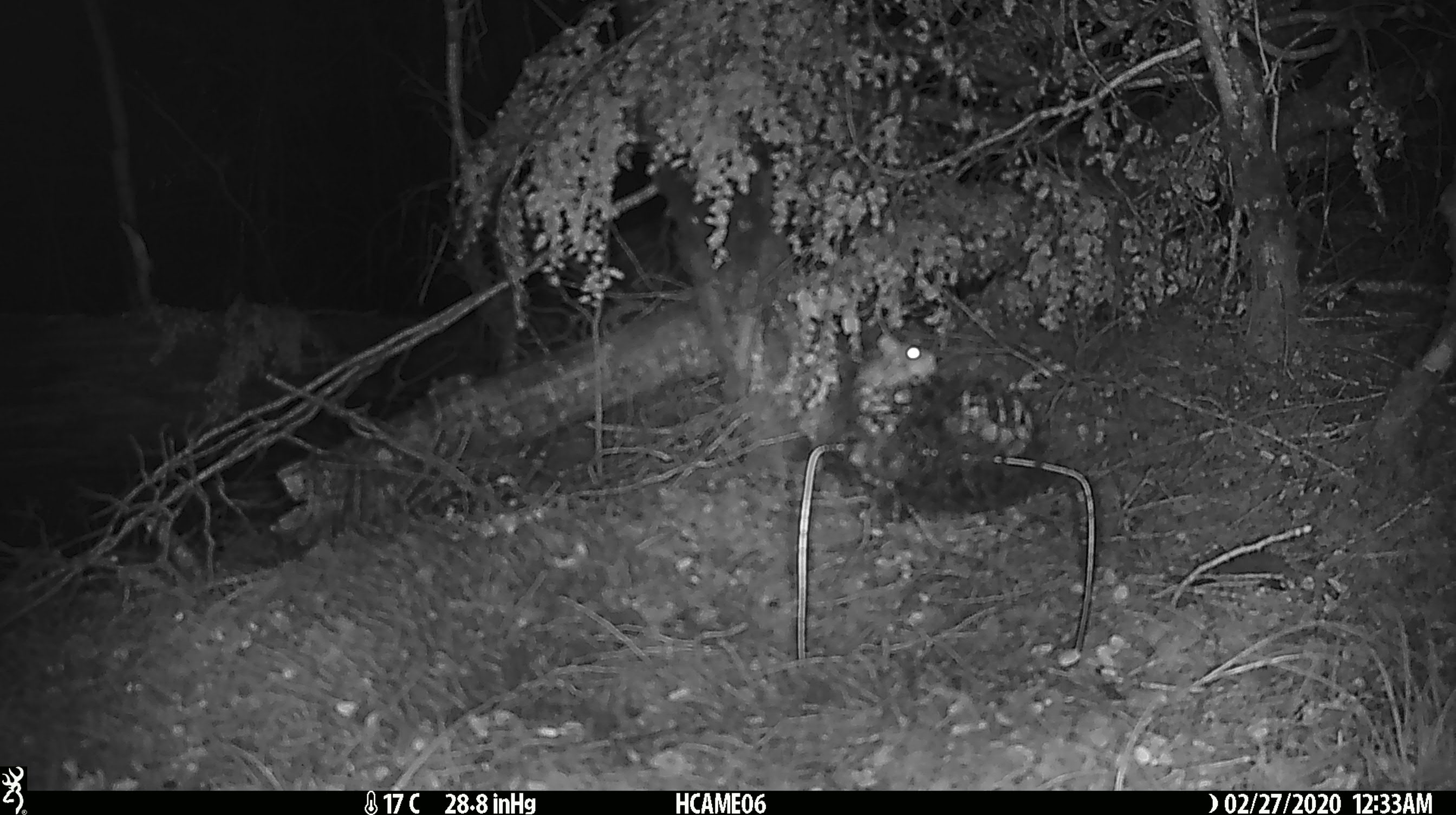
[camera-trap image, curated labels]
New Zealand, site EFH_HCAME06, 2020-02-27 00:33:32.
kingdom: Animalia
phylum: Chordata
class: Mammalia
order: Rodentia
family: Muridae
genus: Mus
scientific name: Mus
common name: mouse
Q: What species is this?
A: Mouse (Mus).